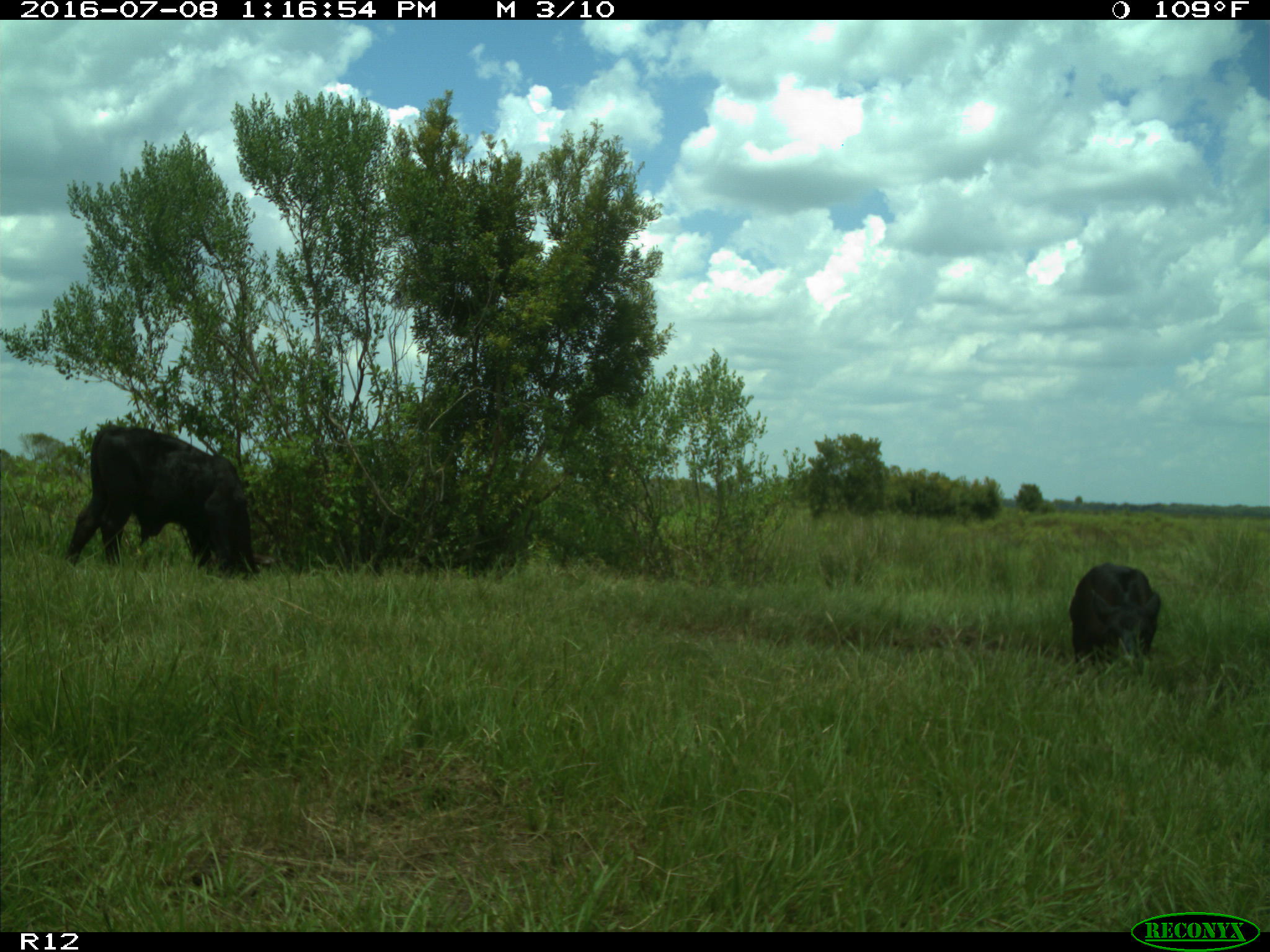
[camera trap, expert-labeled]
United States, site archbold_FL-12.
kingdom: Animalia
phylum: Chordata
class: Mammalia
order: Artiodactyla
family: Bovidae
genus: Bos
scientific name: Bos taurus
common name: domestic cow